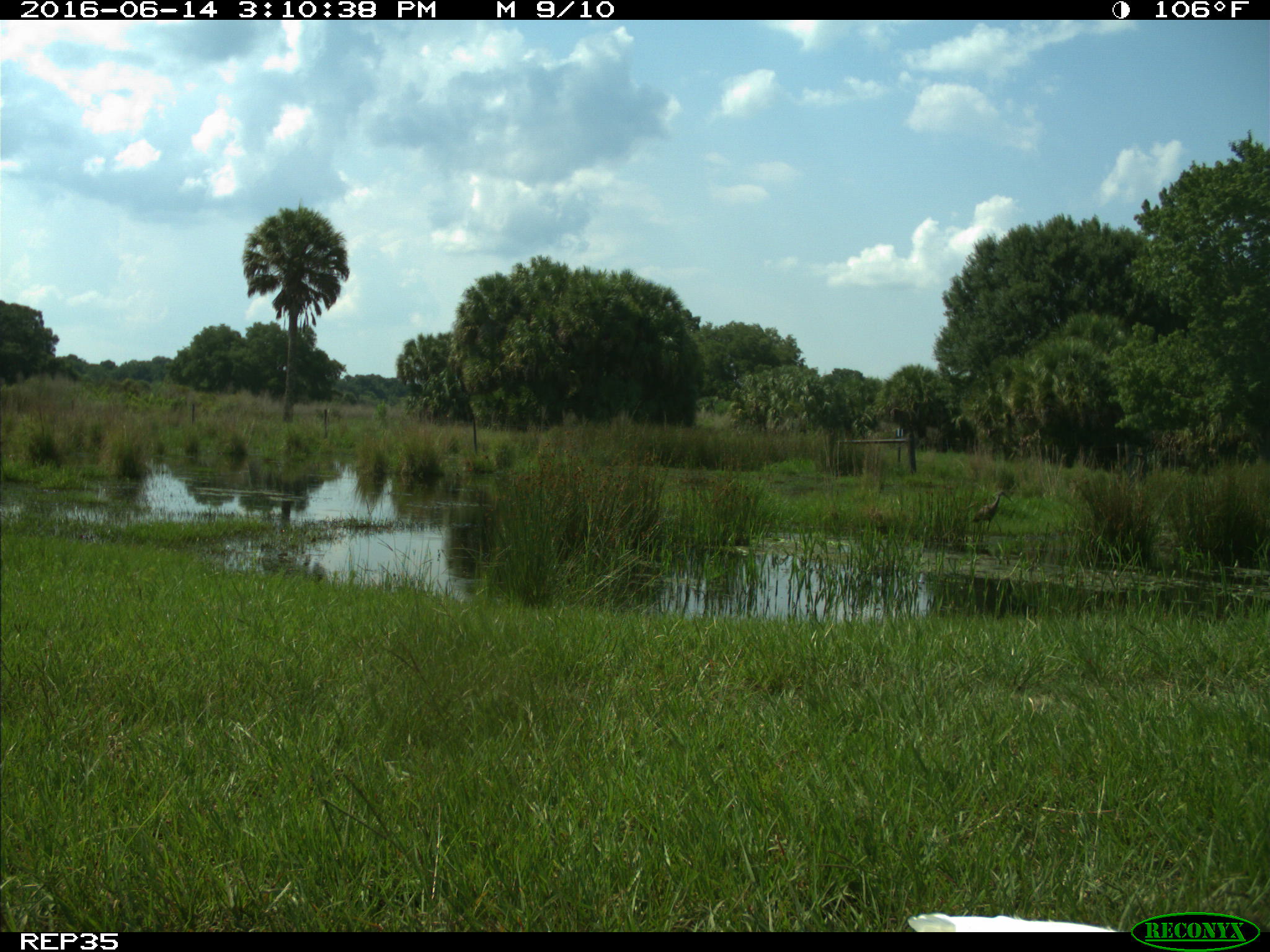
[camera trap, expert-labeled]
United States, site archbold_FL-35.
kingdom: Animalia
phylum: Chordata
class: Aves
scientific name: Aves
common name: birds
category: unidentified bird